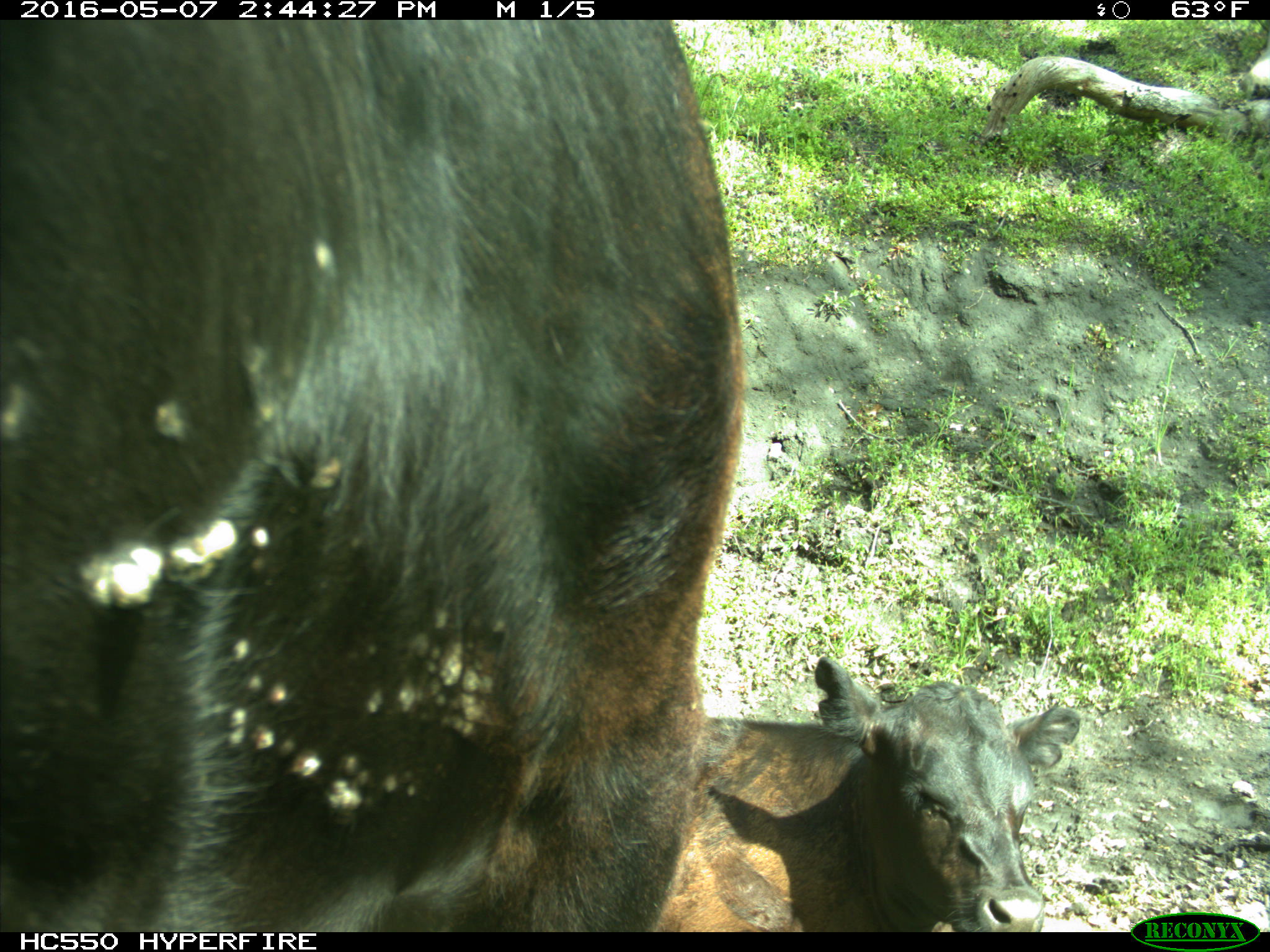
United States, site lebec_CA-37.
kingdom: Animalia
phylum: Chordata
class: Mammalia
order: Artiodactyla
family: Bovidae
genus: Bos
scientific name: Bos taurus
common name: domestic cow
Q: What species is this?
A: Bos taurus (domestic cow).